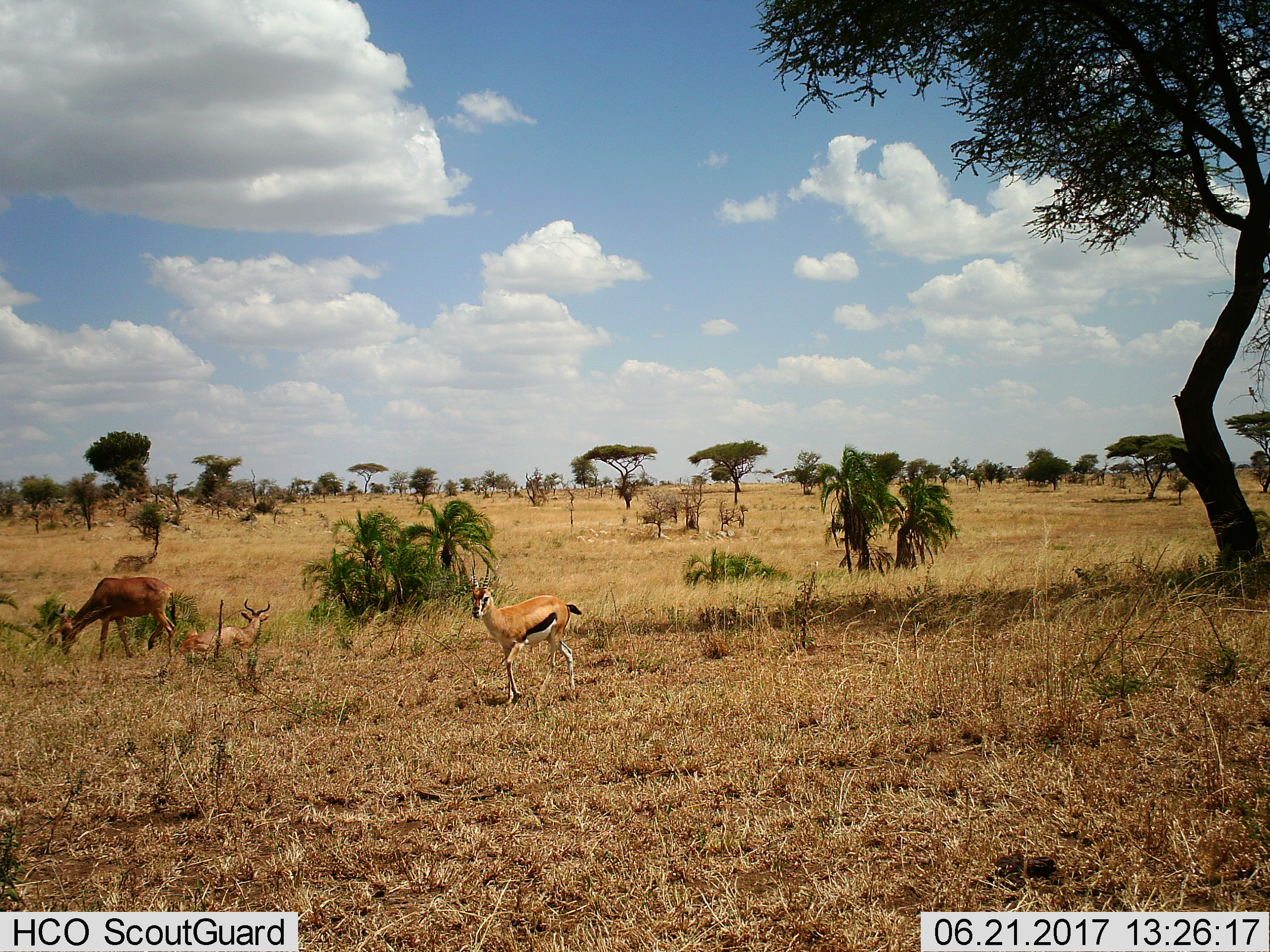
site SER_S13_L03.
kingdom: Animalia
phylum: Chordata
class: Mammalia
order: Artiodactyla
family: Bovidae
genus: Eudorcas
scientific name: Eudorcas thomsonii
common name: thomson's gazelle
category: gazellethomsons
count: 1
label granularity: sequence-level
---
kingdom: Animalia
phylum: Chordata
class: Mammalia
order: Artiodactyla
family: Bovidae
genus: Alcelaphus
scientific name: Alcelaphus buselaphus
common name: hartebeest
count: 2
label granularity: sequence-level